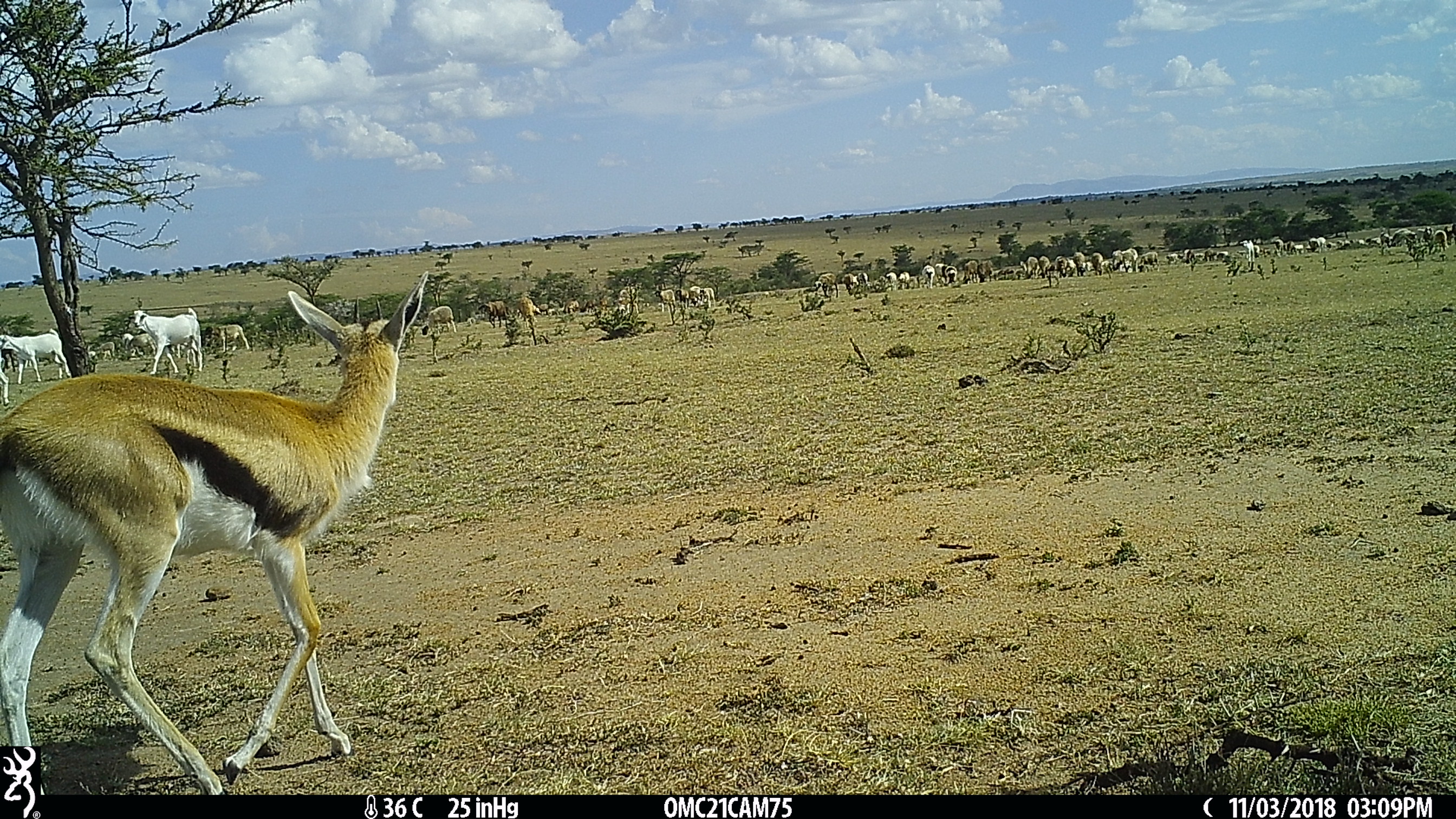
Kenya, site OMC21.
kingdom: Animalia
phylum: Chordata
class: Mammalia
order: Artiodactyla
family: Bovidae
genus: Eudorcas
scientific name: Eudorcas thomsonii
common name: thomon's gazelle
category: gazelle thomsons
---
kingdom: Animalia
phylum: Chordata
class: Mammalia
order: Artiodactyla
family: Bovidae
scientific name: Bovidae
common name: sheep or goat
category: shoat